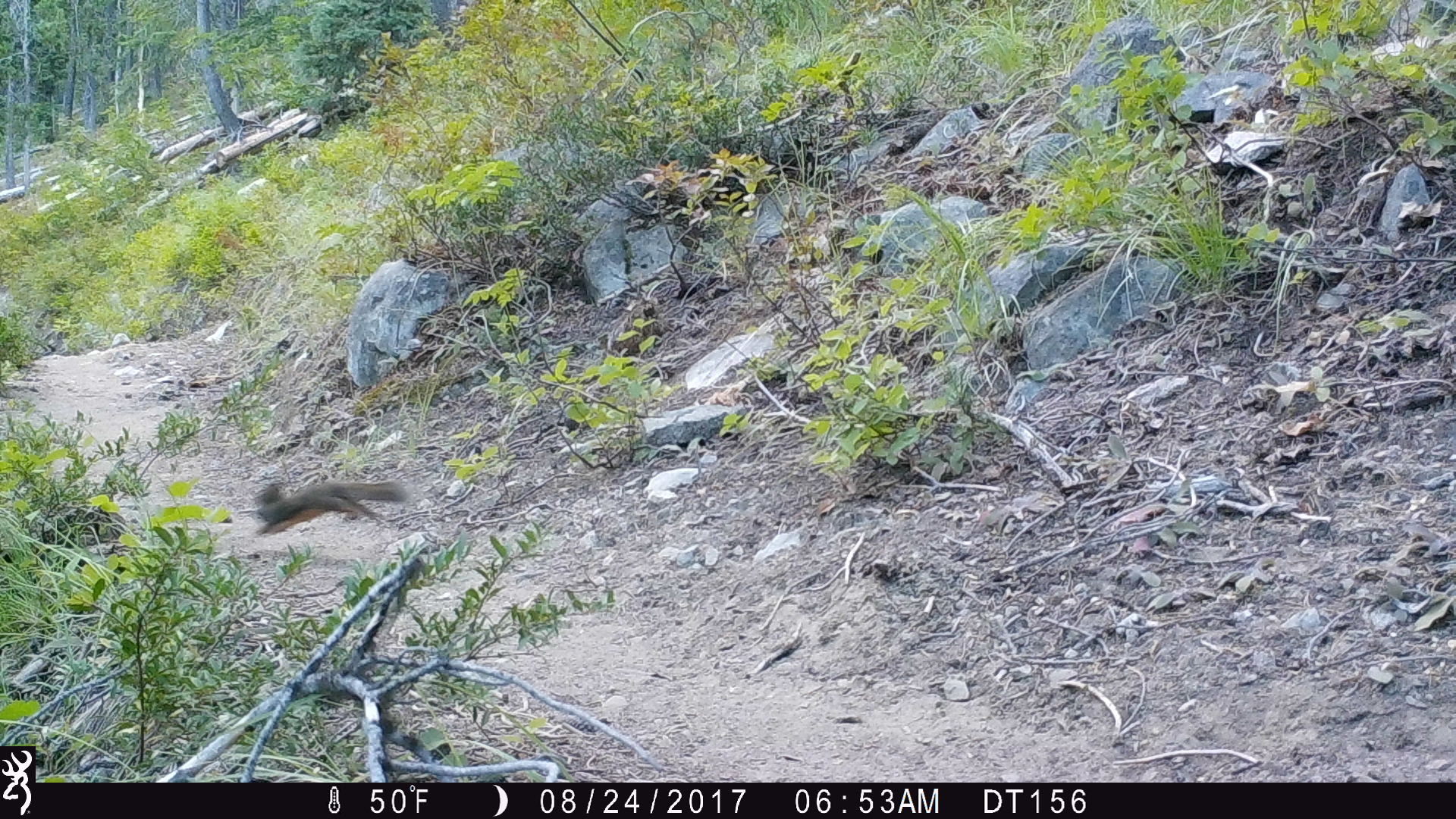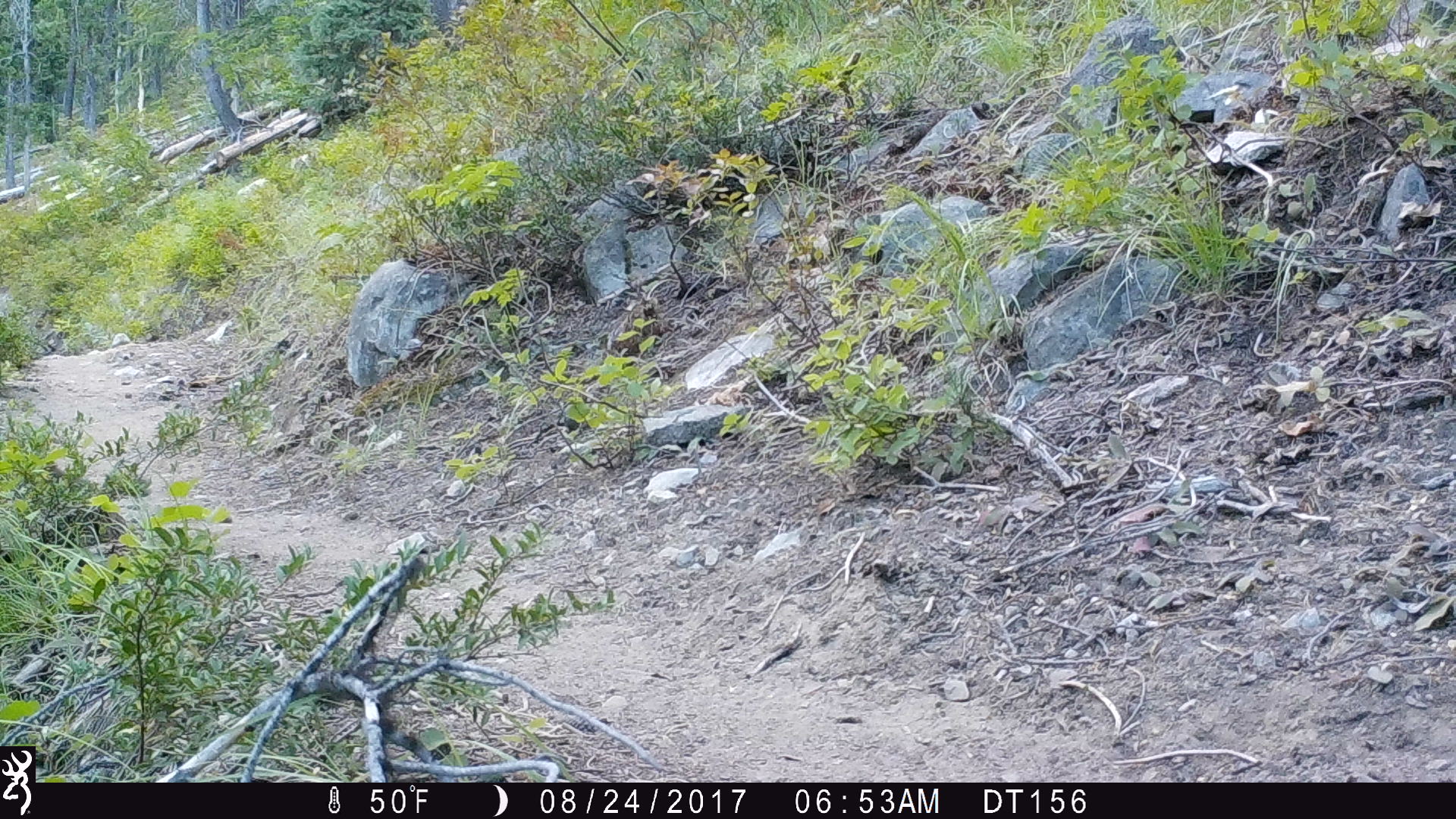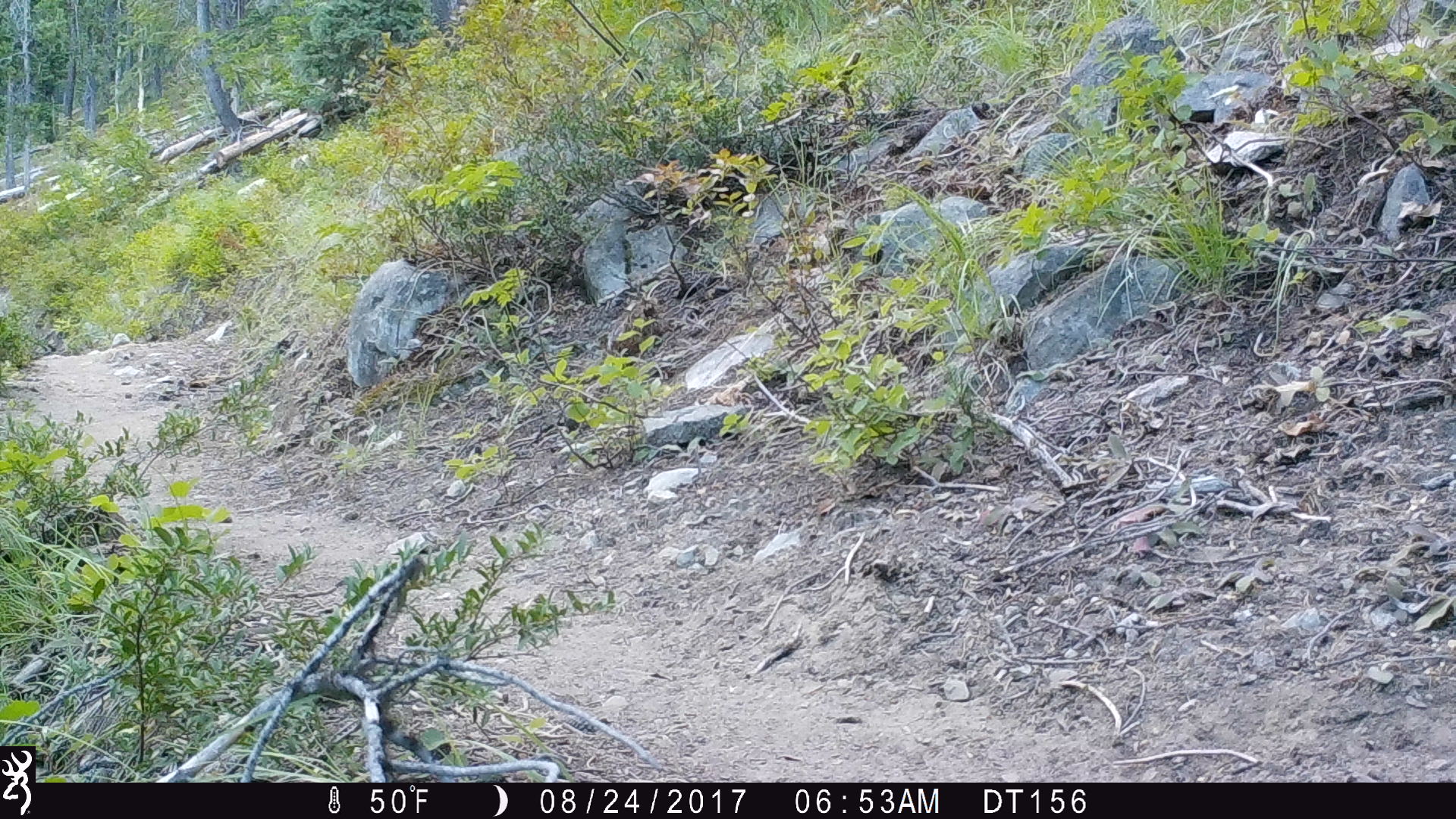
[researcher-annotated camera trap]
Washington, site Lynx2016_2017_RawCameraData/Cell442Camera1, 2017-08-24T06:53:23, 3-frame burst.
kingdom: Animalia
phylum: Chordata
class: Mammalia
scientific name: Mammalia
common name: small mammal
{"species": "small mammal (Mammalia)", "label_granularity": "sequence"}